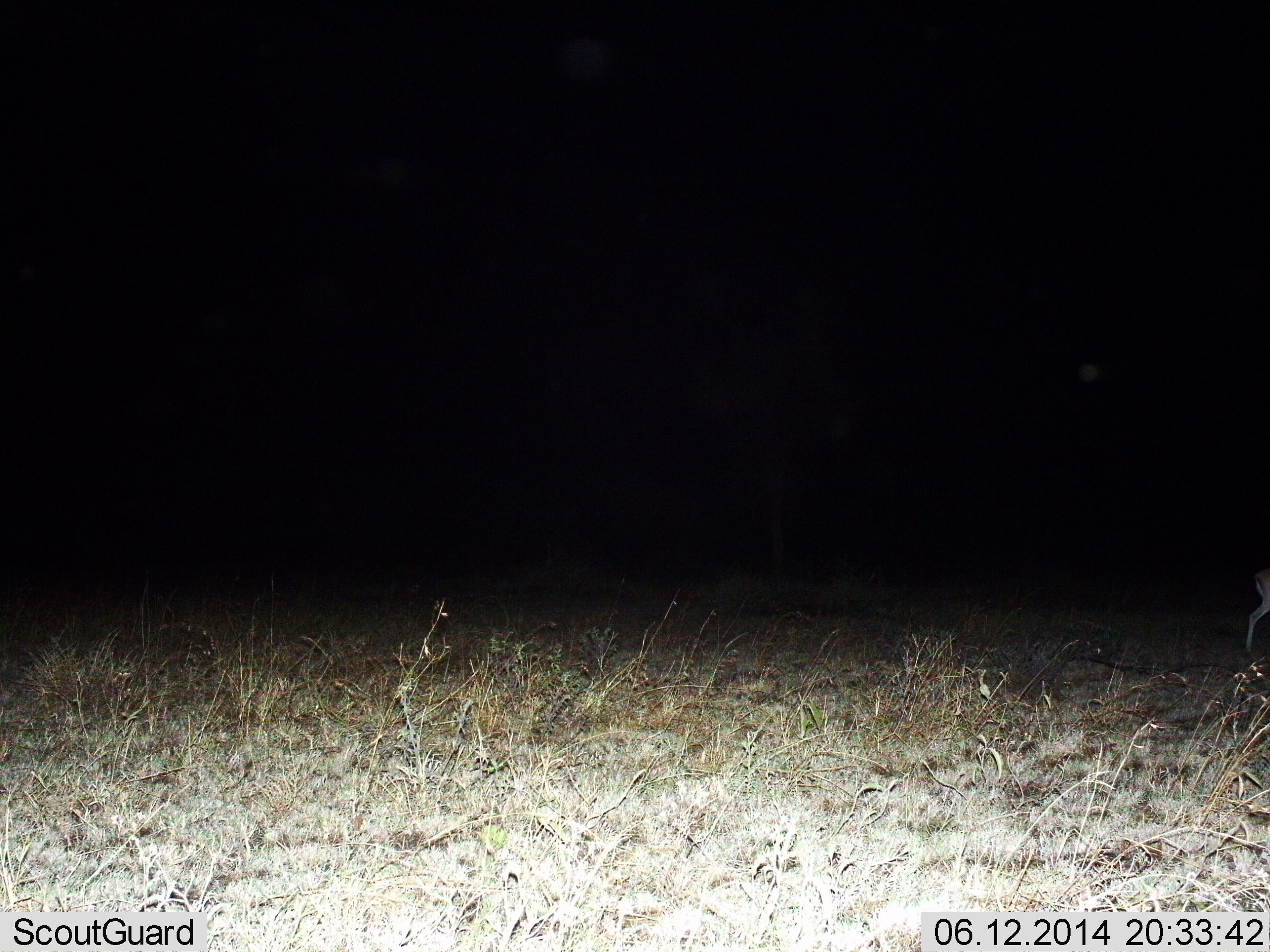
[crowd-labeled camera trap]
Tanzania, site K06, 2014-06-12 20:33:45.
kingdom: Animalia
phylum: Chordata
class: Mammalia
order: Artiodactyla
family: Bovidae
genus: Eudorcas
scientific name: Eudorcas thomsonii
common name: thomson's gazelle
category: gazellethomsons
Gazellethomsons (thomson's gazelle) (Eudorcas thomsonii), count 1. Behavior (volunteer vote fractions): standing 40%, resting 0%, moving 60%, interacting 0%. Young present (vote fraction): 0%. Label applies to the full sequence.